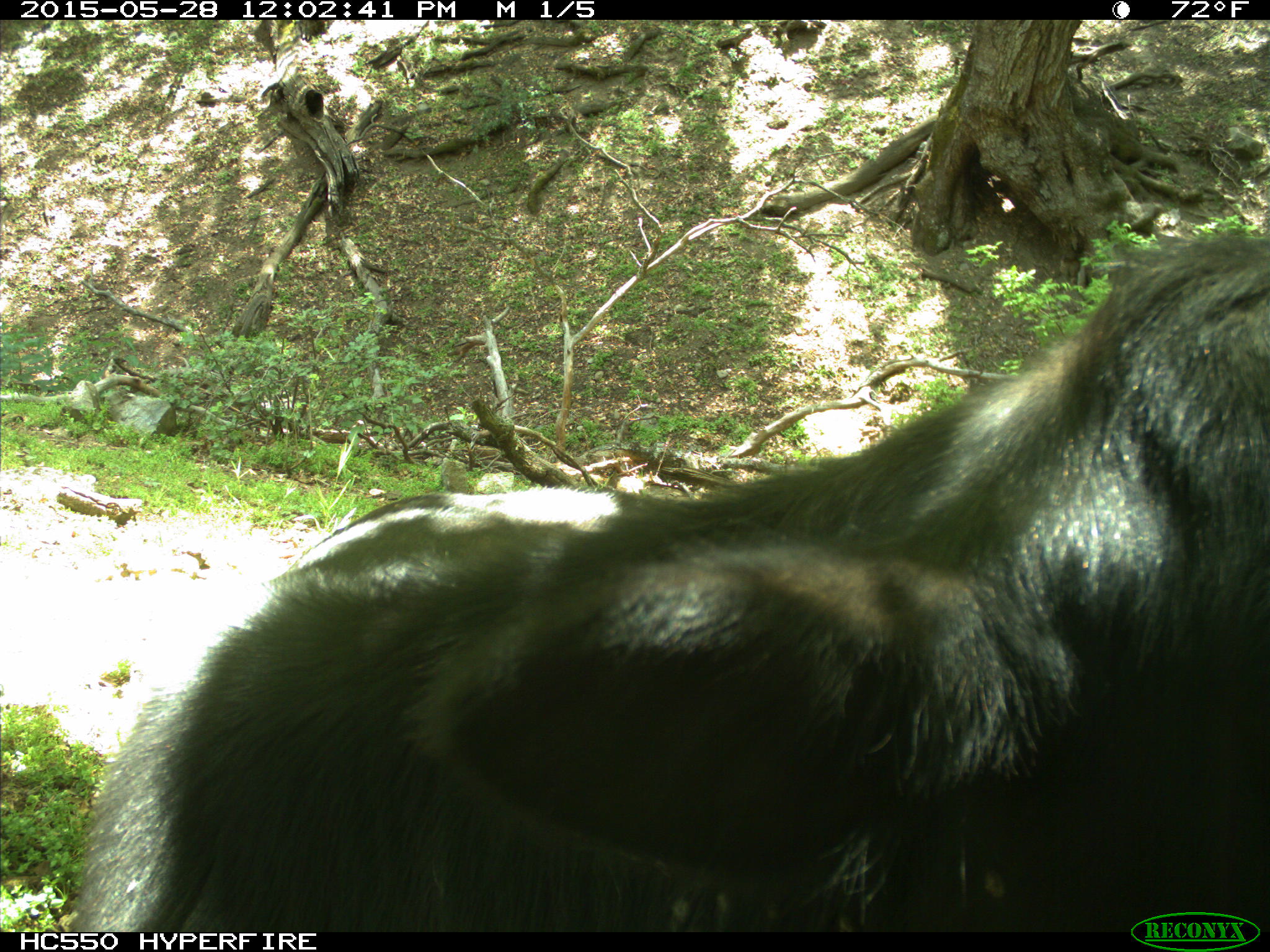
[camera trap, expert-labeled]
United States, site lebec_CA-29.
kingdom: Animalia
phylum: Chordata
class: Mammalia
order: Artiodactyla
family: Bovidae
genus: Bos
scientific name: Bos taurus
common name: domestic cow